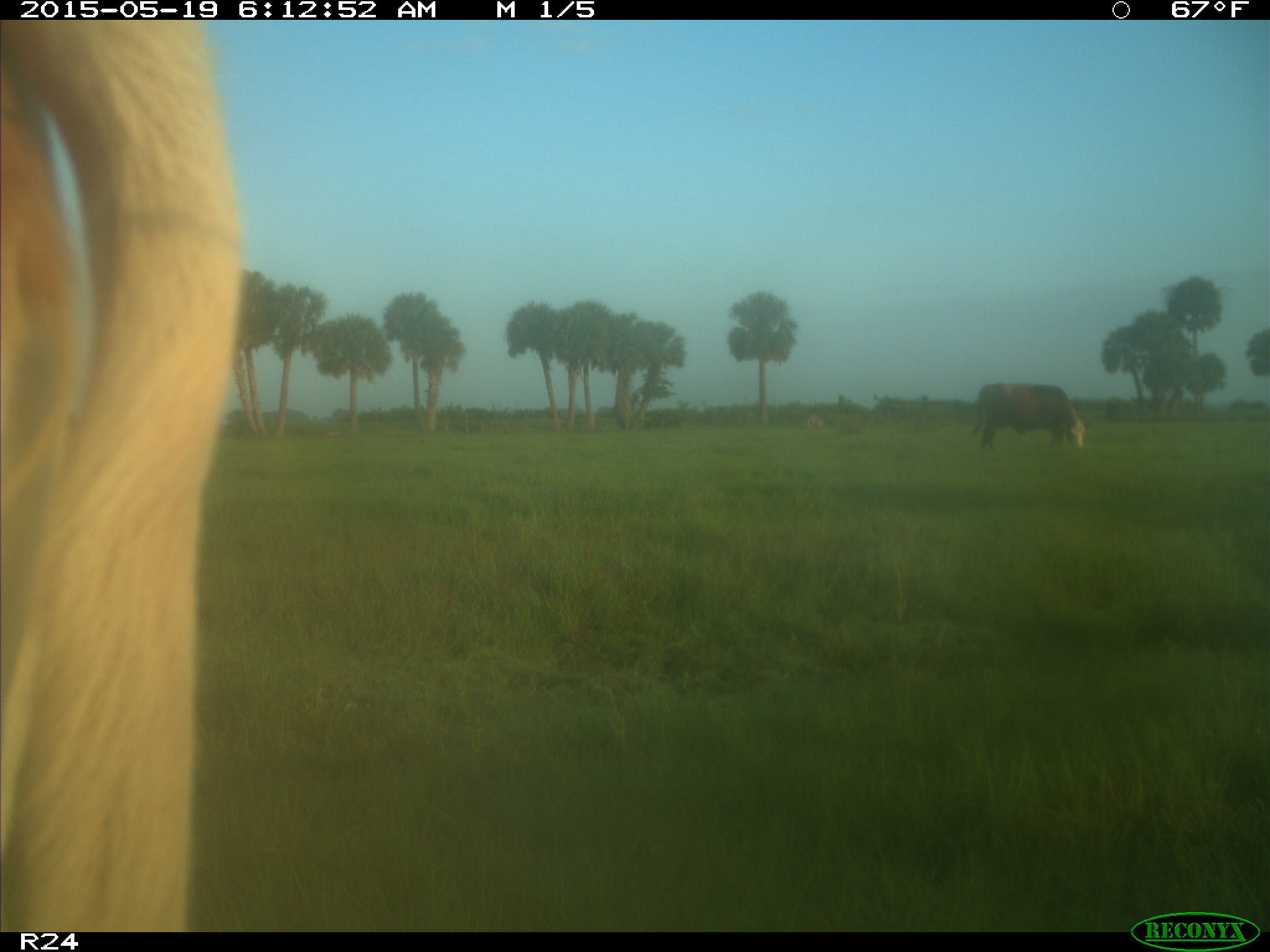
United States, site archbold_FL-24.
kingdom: Animalia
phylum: Chordata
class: Mammalia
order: Artiodactyla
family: Bovidae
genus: Bos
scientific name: Bos taurus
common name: domestic cow